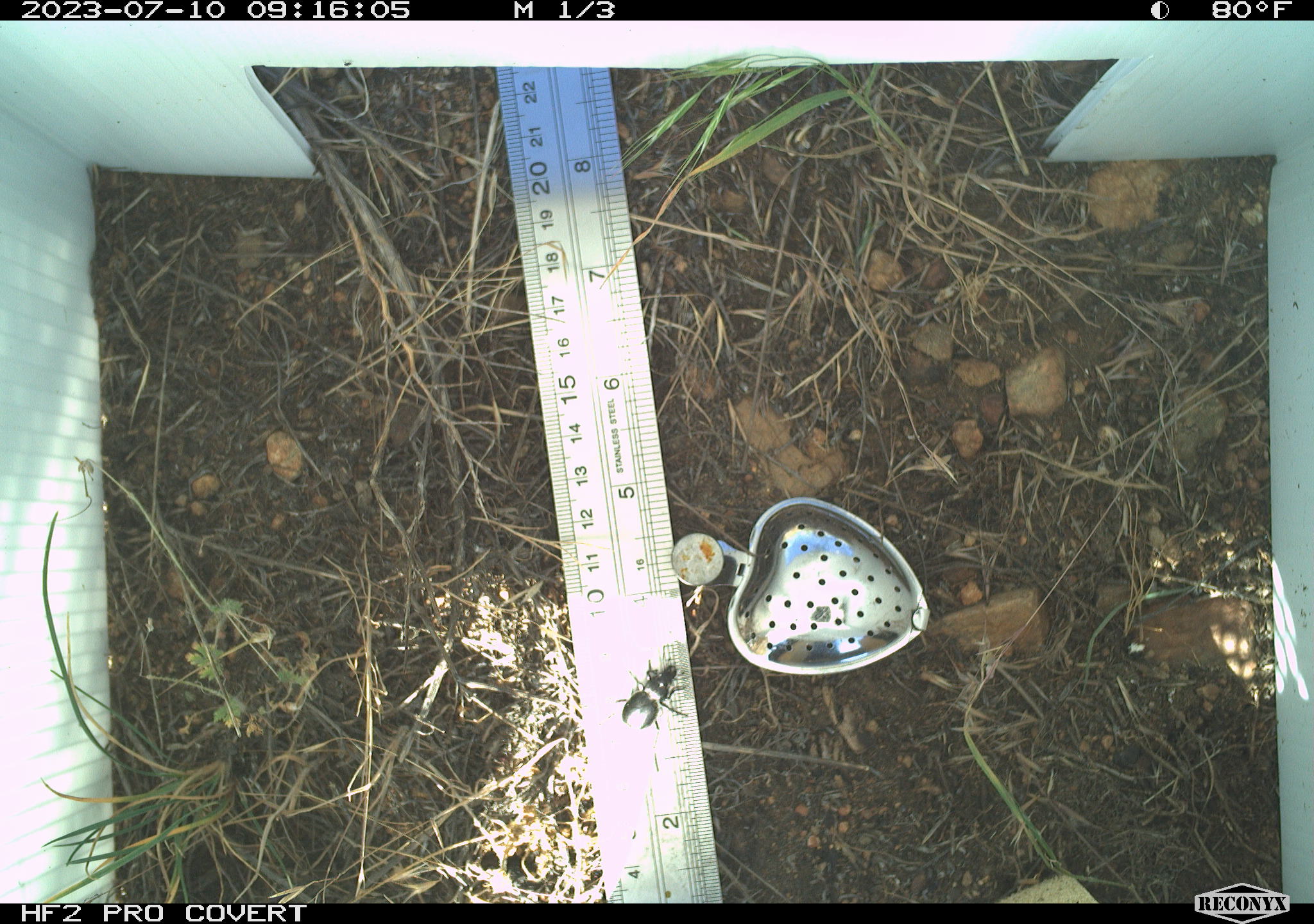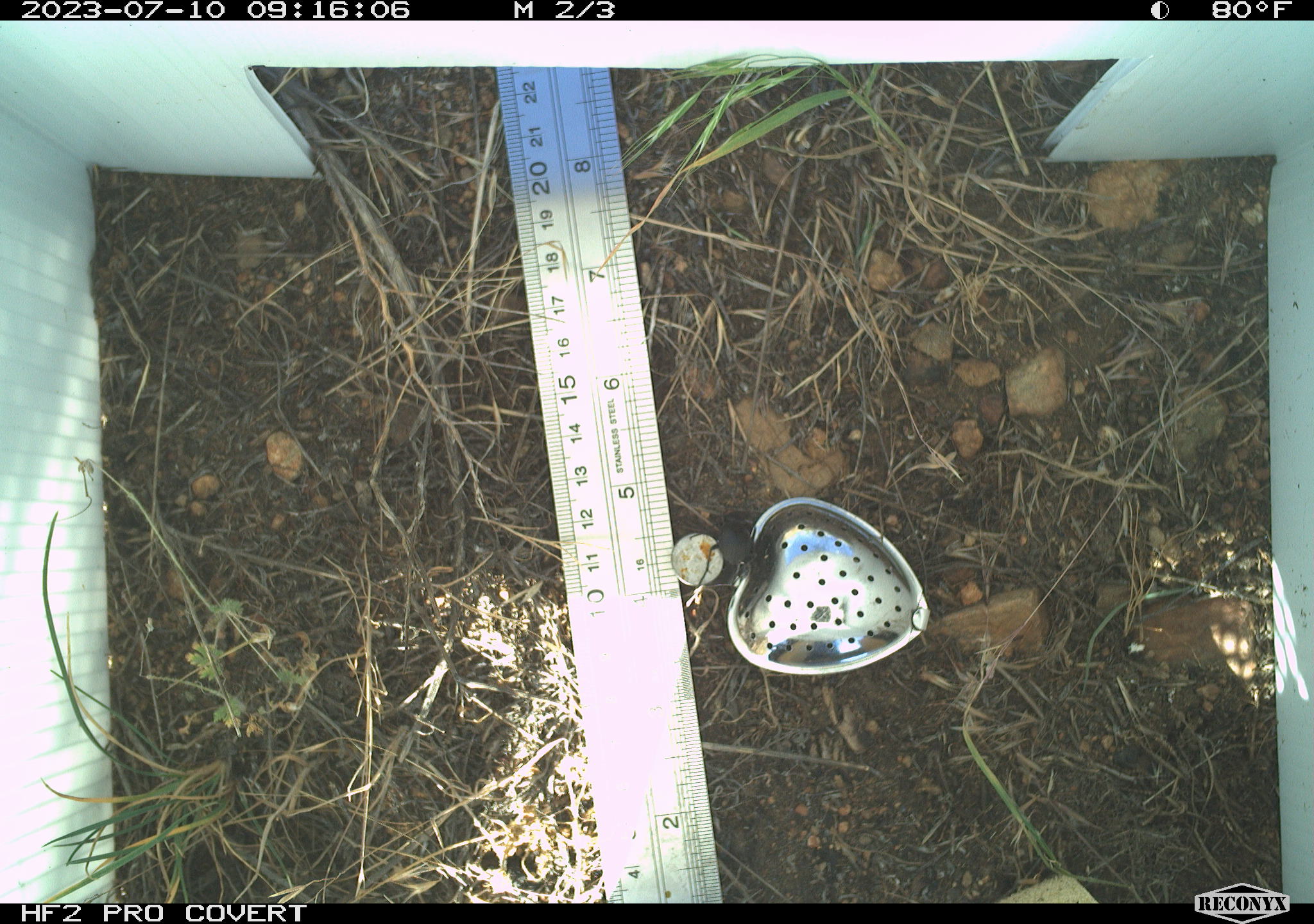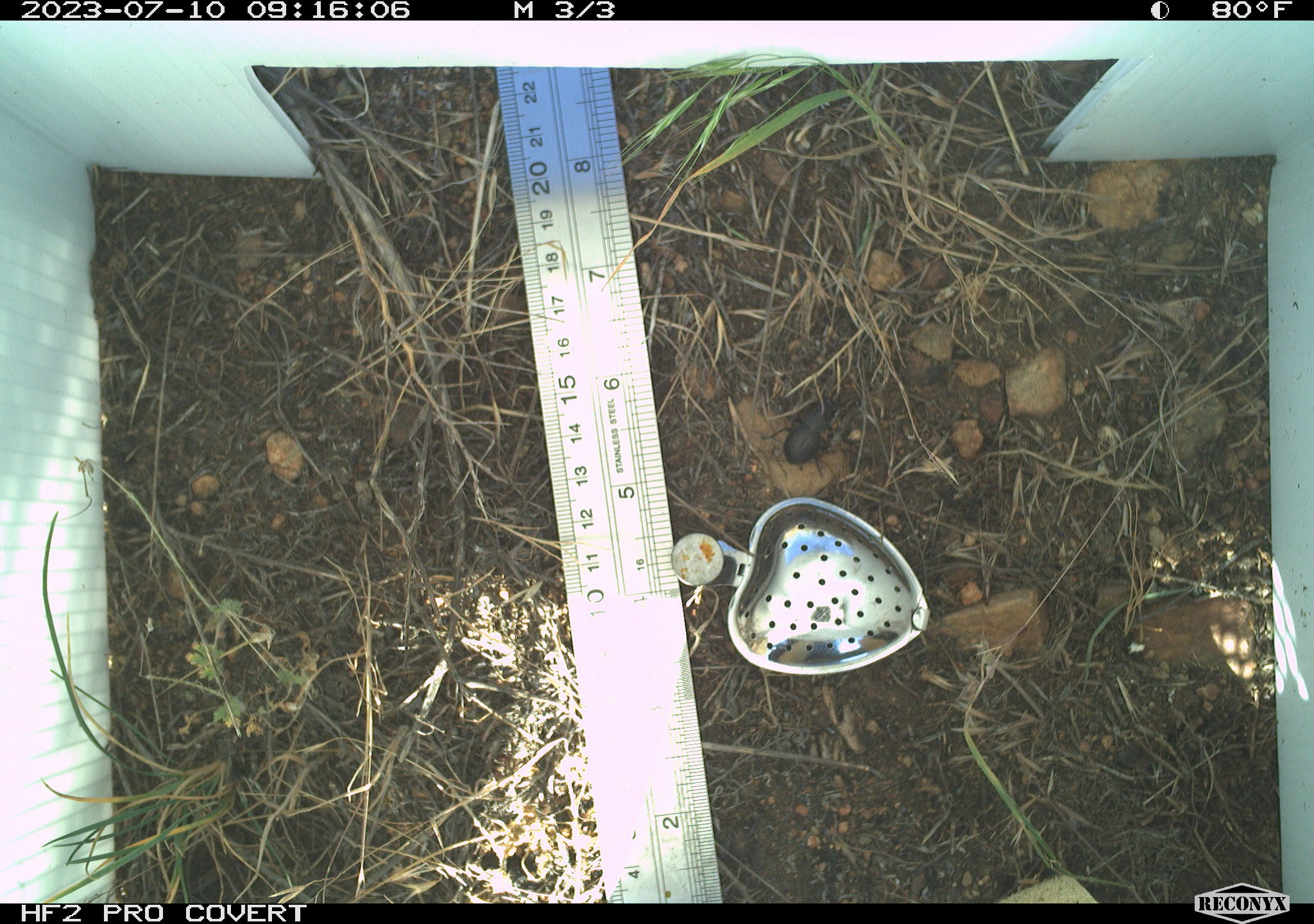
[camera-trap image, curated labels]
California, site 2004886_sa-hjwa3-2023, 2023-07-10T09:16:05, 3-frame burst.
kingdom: Animalia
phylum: Arthropoda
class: Insecta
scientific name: Insecta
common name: insect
Insect (Insecta).